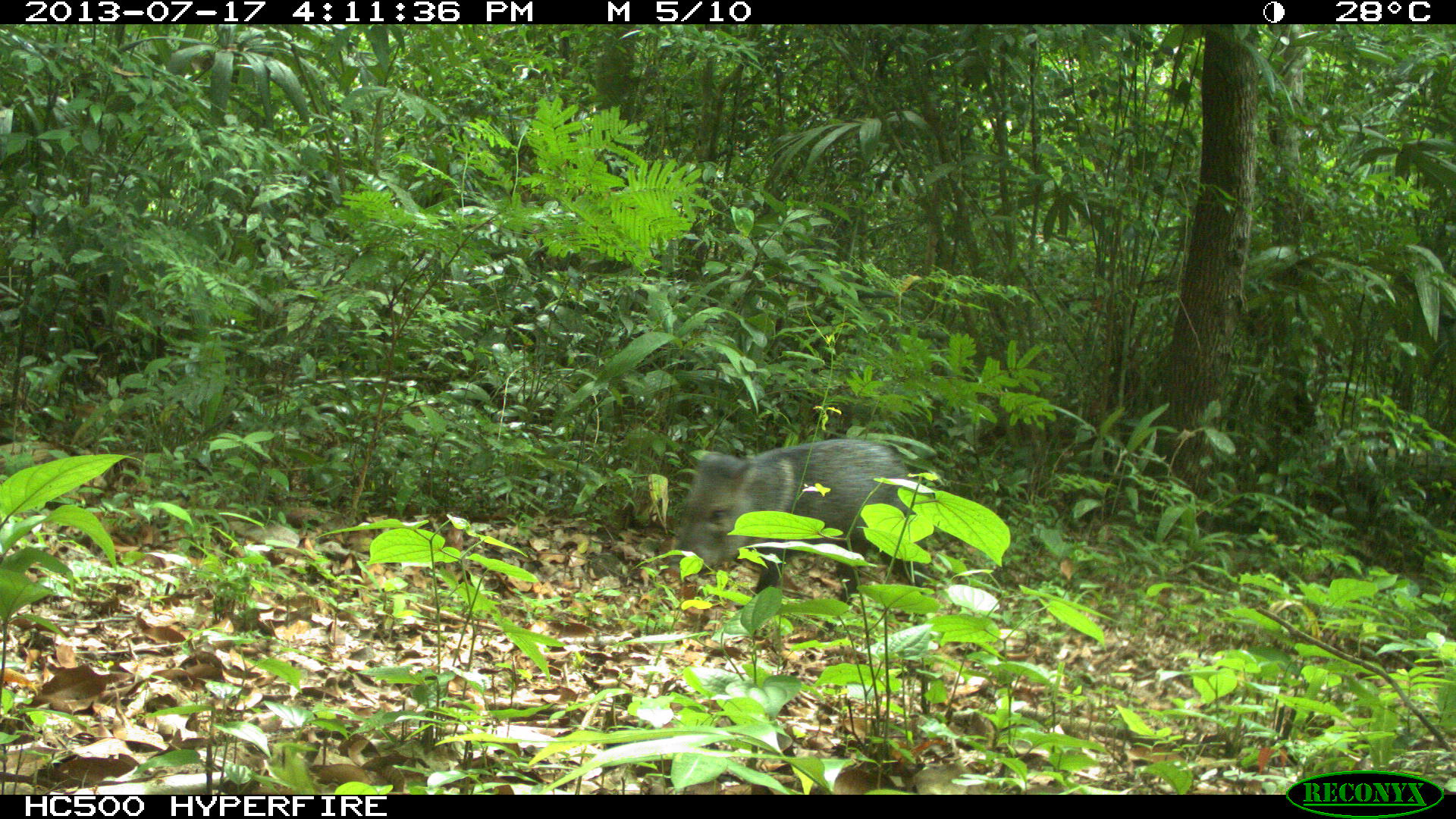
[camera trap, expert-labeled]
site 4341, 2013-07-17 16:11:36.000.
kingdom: Animalia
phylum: Chordata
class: Mammalia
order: Artiodactyla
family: Tayassuidae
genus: Pecari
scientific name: Pecari tajacu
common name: collared peccary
Pecari tajacu (collared peccary), count 1.